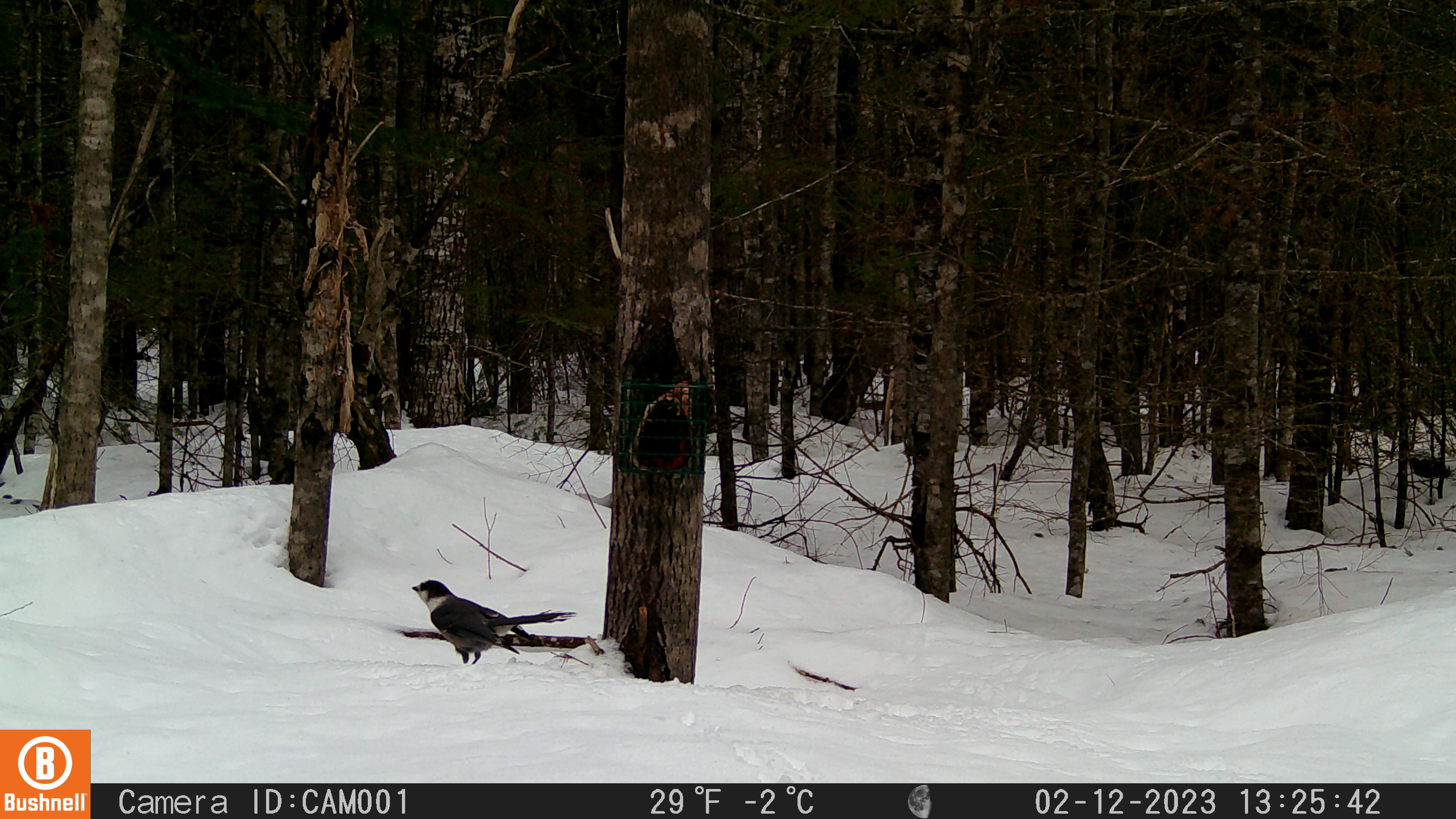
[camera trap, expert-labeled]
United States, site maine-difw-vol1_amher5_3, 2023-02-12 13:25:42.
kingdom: Animalia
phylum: Chordata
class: Aves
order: Passeriformes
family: Corvidae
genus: Perisoreus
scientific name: Perisoreus canadensis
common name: canada jay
Canada jay (Perisoreus canadensis).